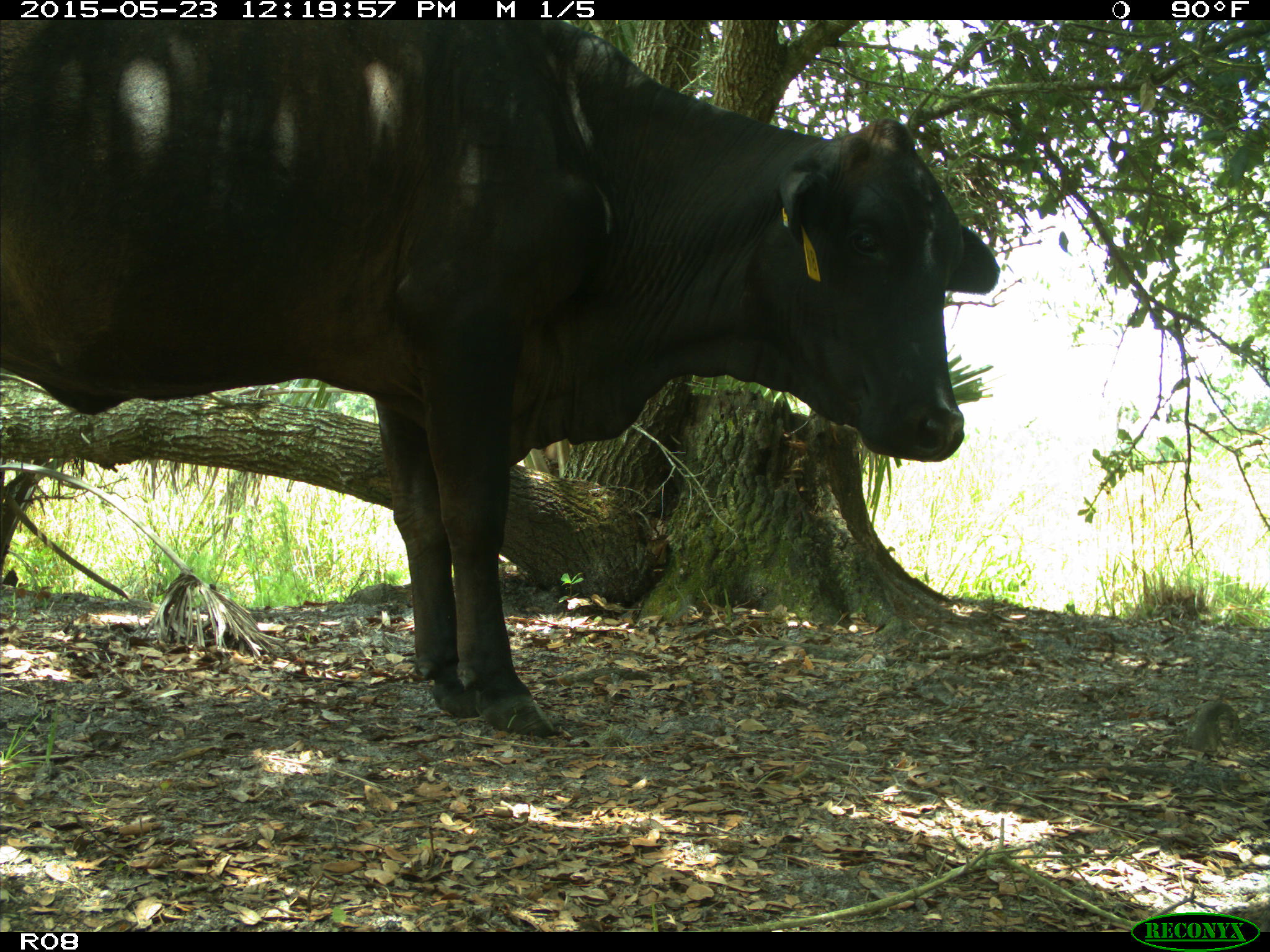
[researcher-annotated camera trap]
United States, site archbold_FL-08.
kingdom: Animalia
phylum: Chordata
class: Mammalia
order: Artiodactyla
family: Bovidae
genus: Bos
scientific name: Bos taurus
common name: domestic cow